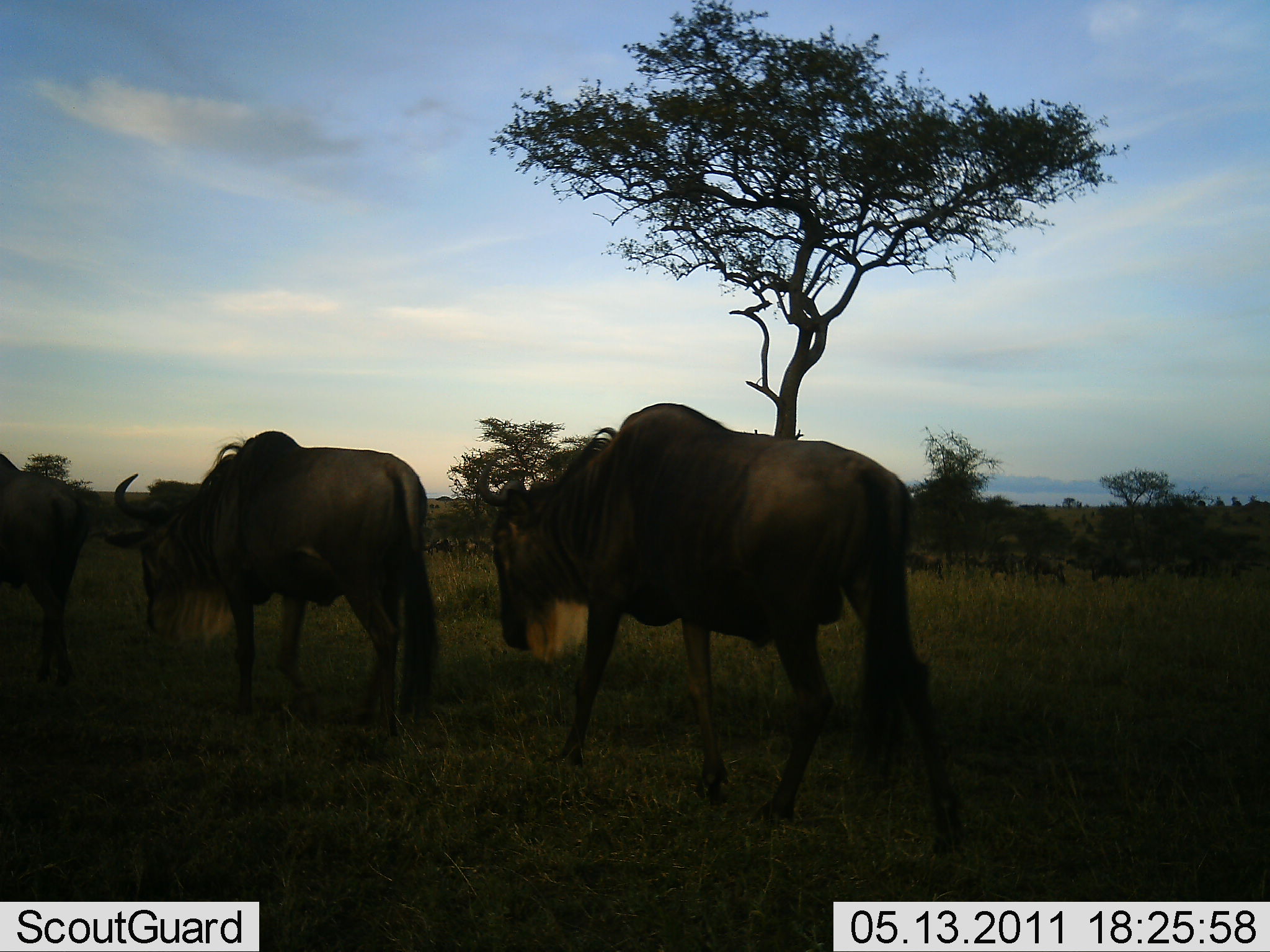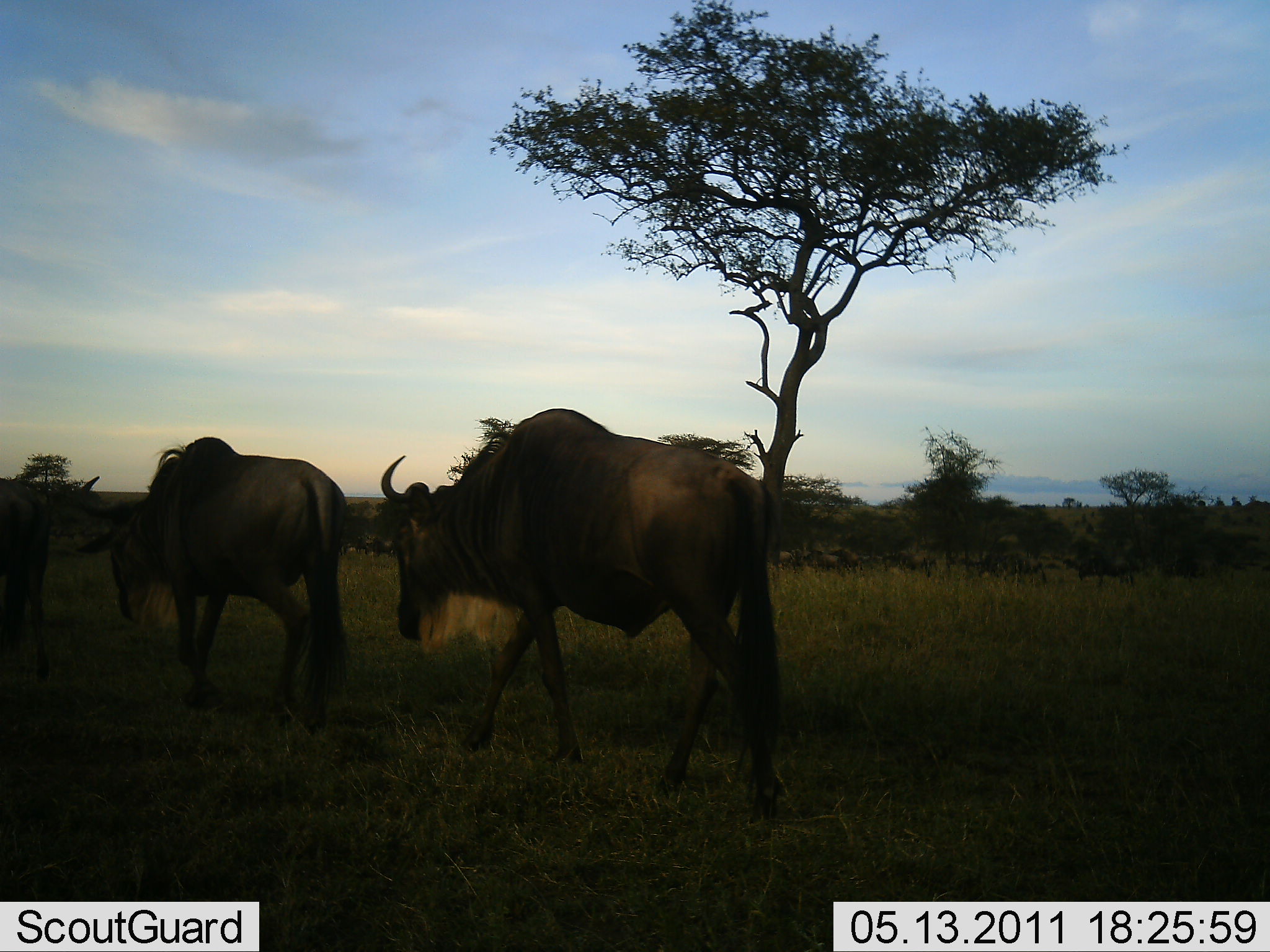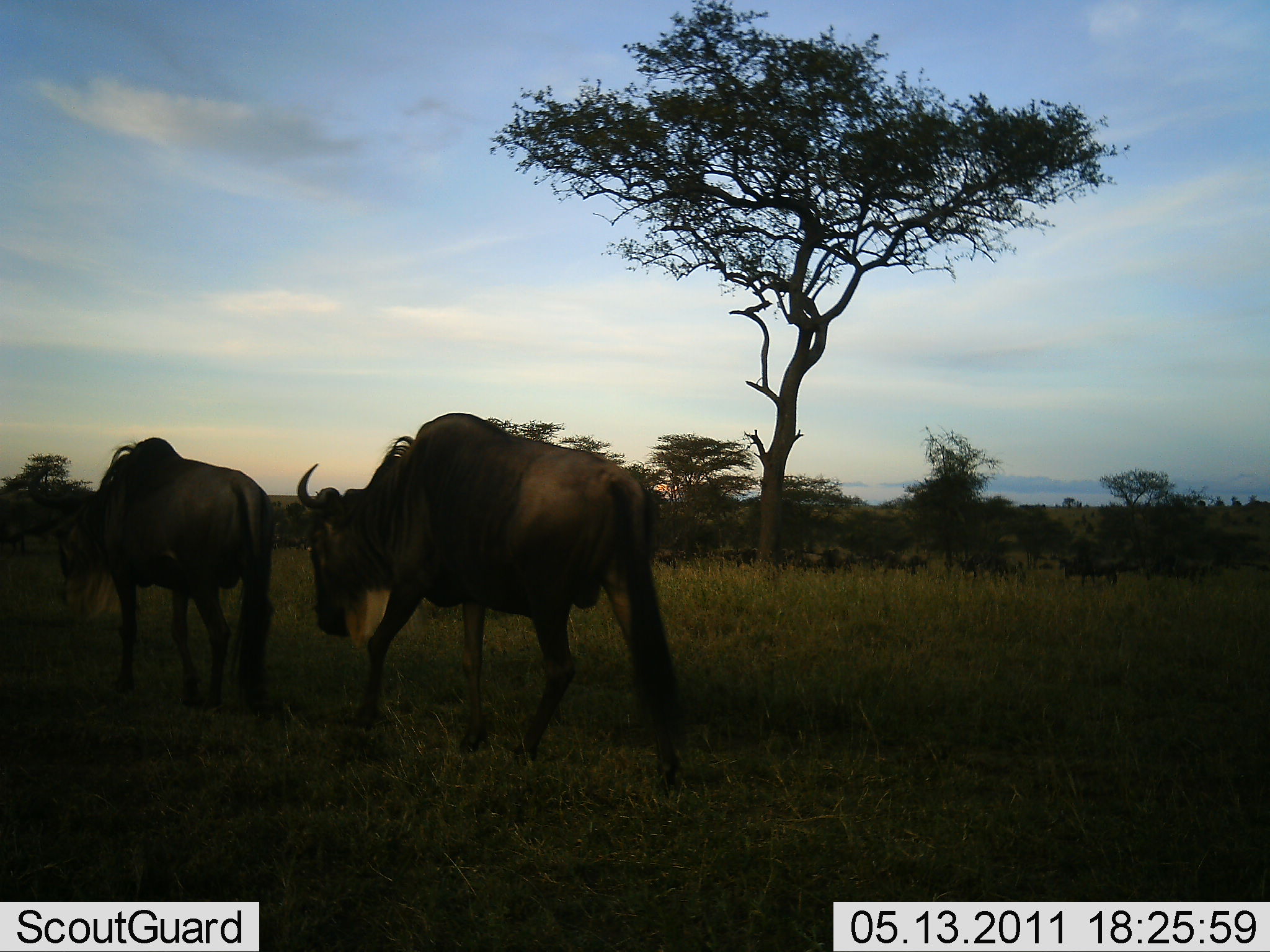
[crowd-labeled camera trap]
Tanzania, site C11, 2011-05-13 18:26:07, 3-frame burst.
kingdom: Animalia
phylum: Chordata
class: Mammalia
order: Artiodactyla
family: Bovidae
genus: Connochaetes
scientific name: Connochaetes taurinus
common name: blue wildebeest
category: wildebeest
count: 11-50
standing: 0%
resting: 0%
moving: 100%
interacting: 0%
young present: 0%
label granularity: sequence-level